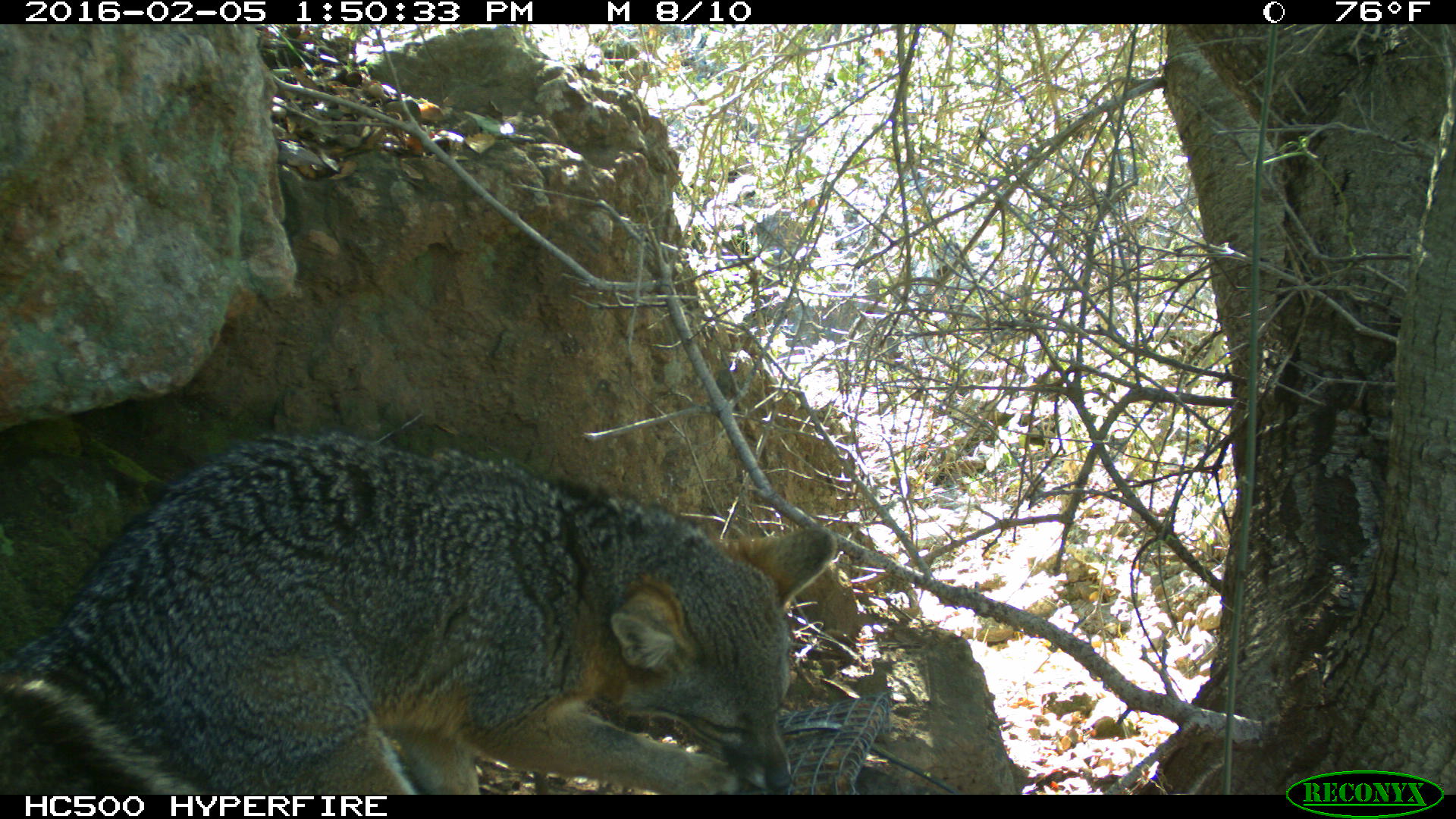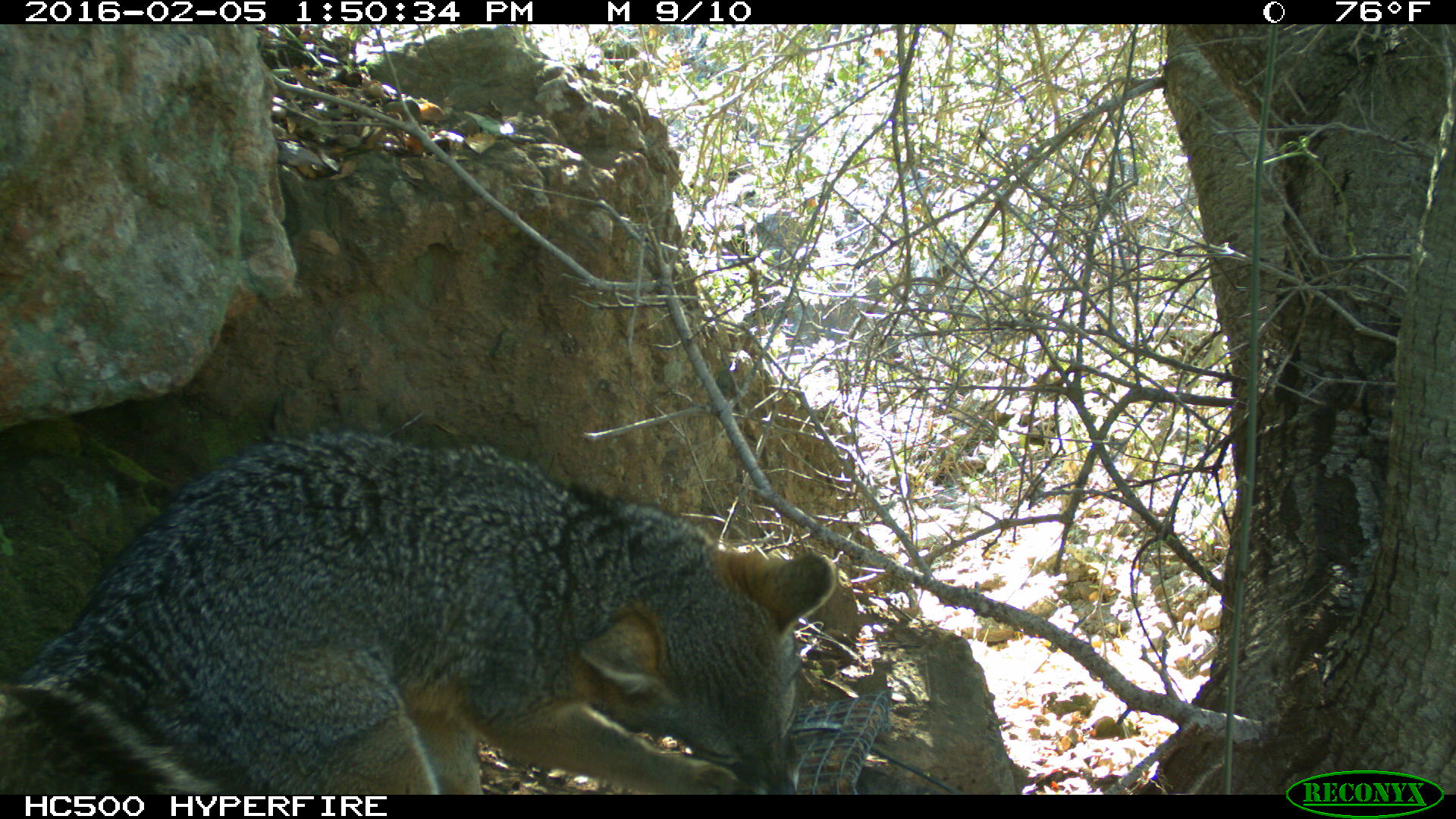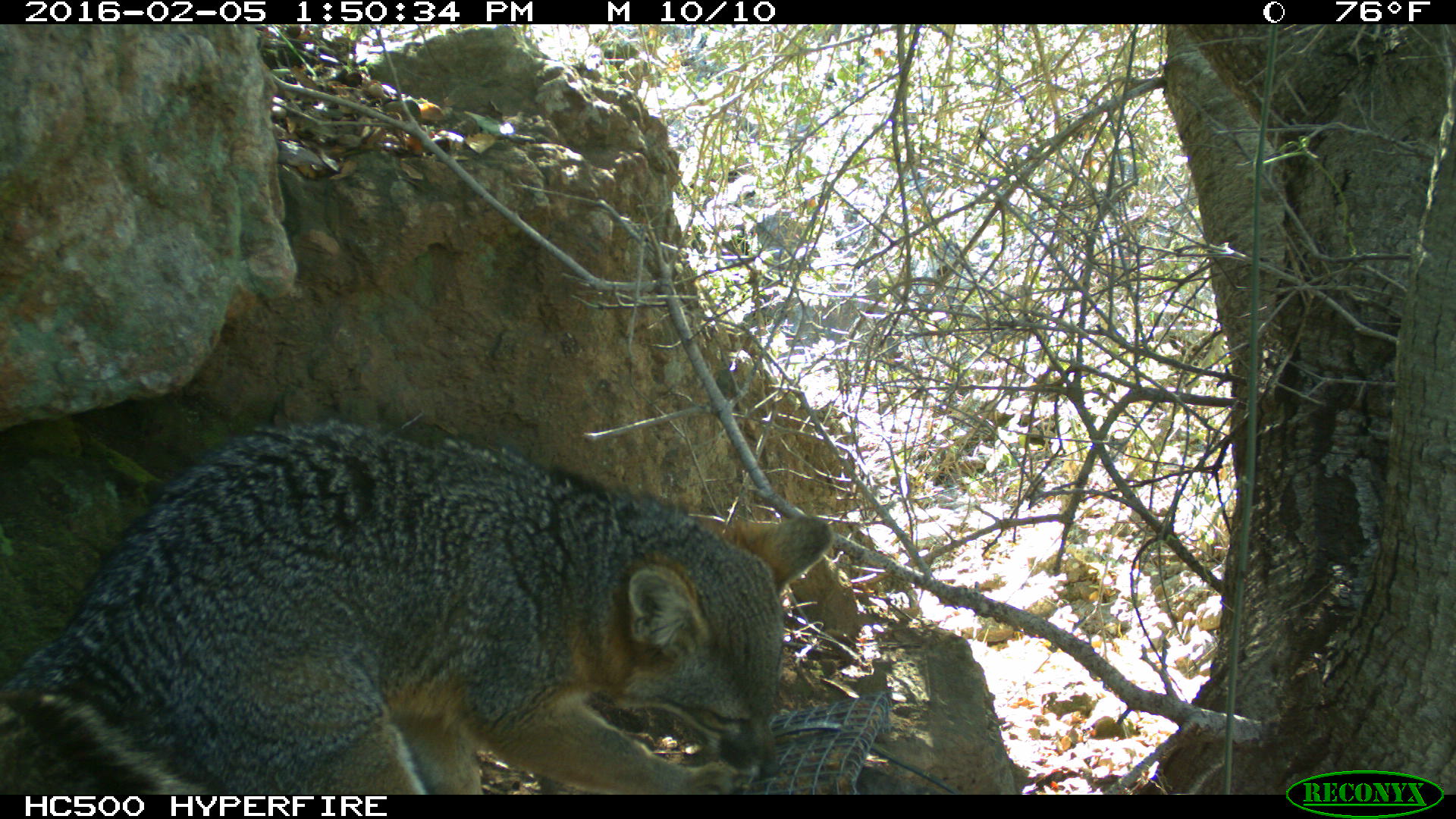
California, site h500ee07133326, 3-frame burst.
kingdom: Animalia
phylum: Chordata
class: Mammalia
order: Carnivora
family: Canidae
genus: Urocyon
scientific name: Urocyon littoralis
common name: island fox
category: fox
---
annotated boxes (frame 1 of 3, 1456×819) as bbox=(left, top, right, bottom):
fox: bbox=(0, 425, 839, 793)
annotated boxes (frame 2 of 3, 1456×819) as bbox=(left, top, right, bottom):
fox: bbox=(0, 422, 835, 794)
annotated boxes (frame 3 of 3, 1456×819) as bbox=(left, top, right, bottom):
fox: bbox=(0, 419, 834, 794)